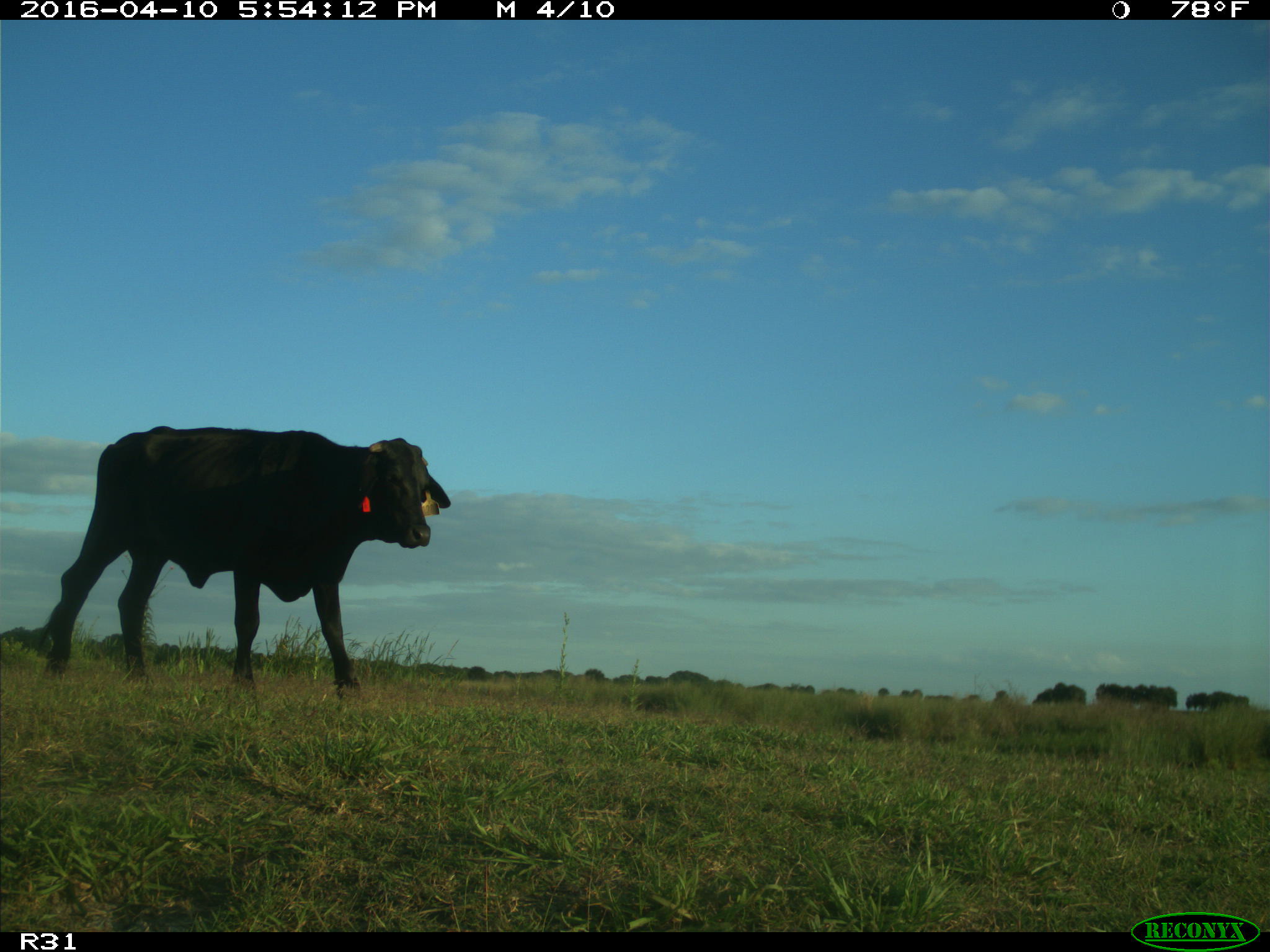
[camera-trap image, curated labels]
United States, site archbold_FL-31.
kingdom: Animalia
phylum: Chordata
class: Mammalia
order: Artiodactyla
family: Bovidae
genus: Bos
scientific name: Bos taurus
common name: domestic cow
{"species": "Bos taurus (domestic cow)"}